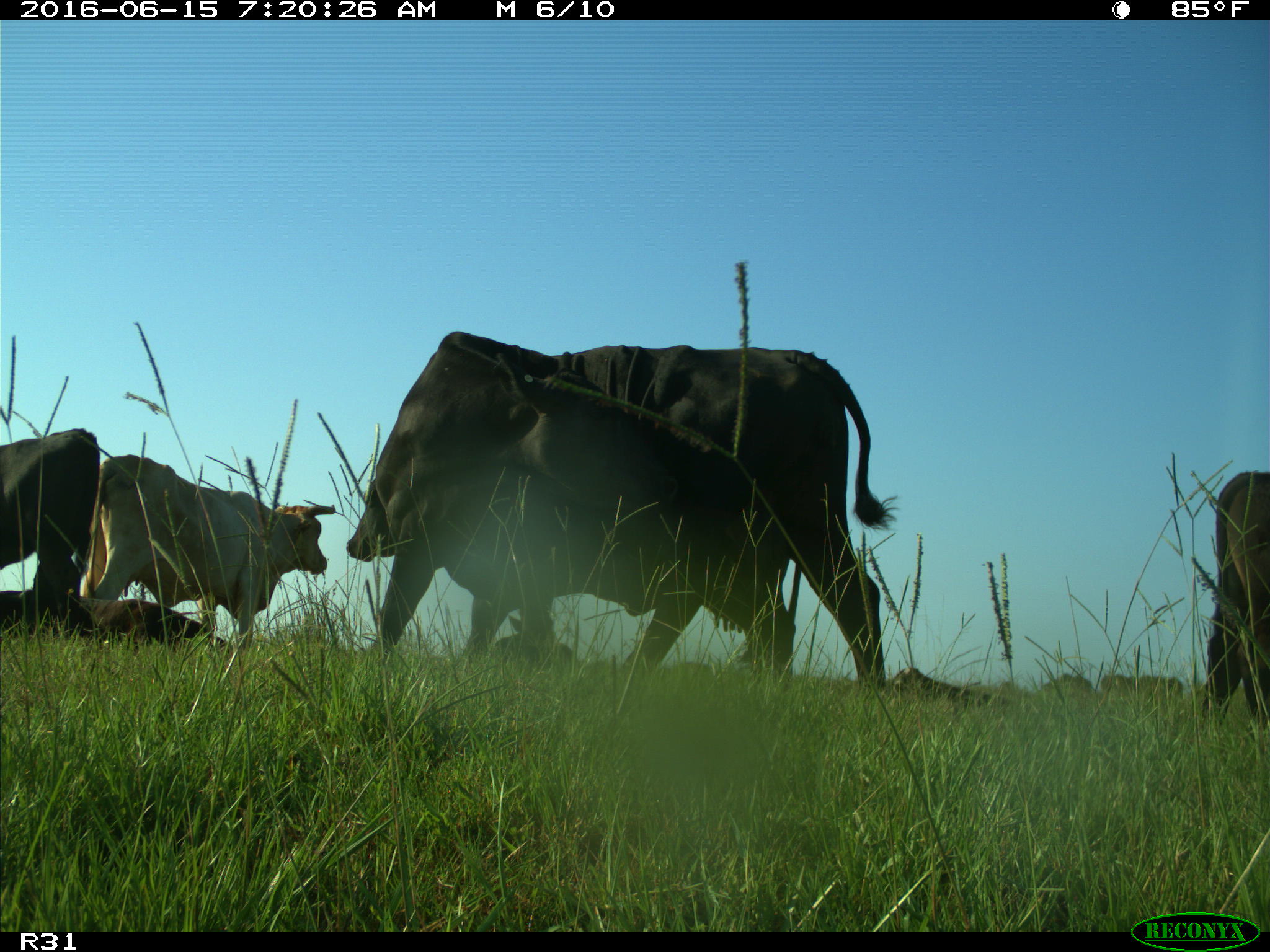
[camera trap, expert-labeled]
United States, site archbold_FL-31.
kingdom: Animalia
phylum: Chordata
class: Mammalia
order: Artiodactyla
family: Bovidae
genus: Bos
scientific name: Bos taurus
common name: domestic cow